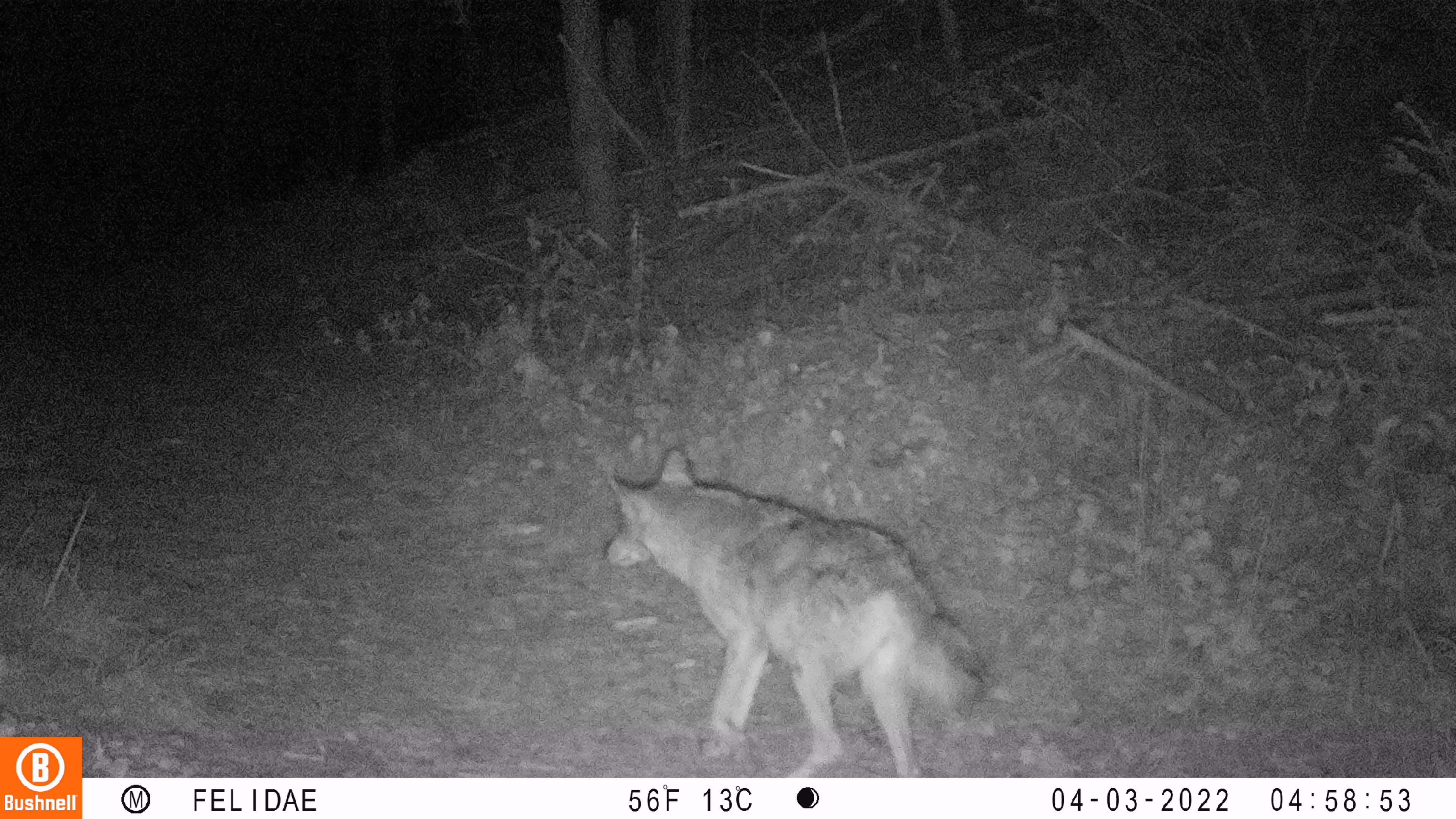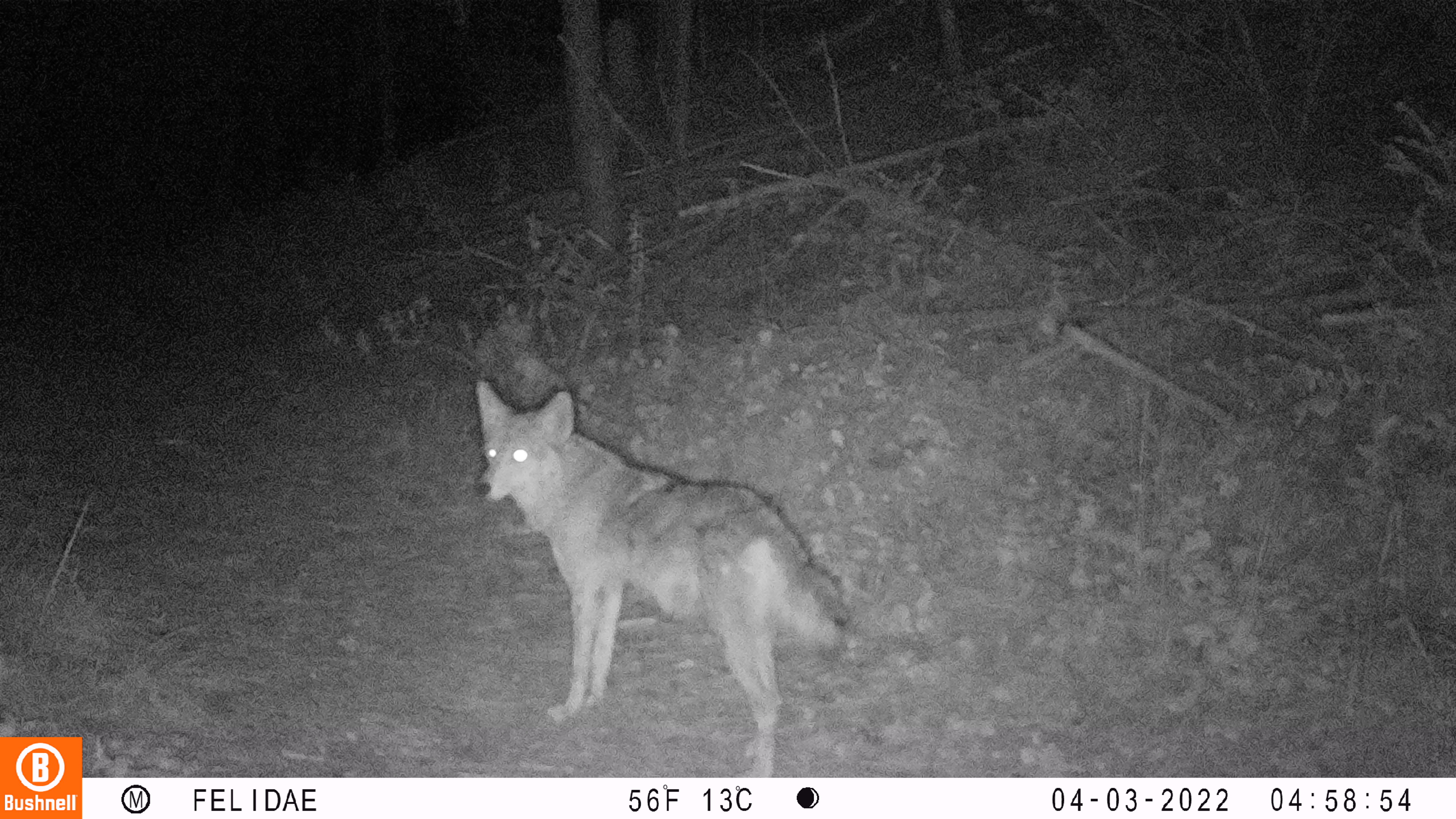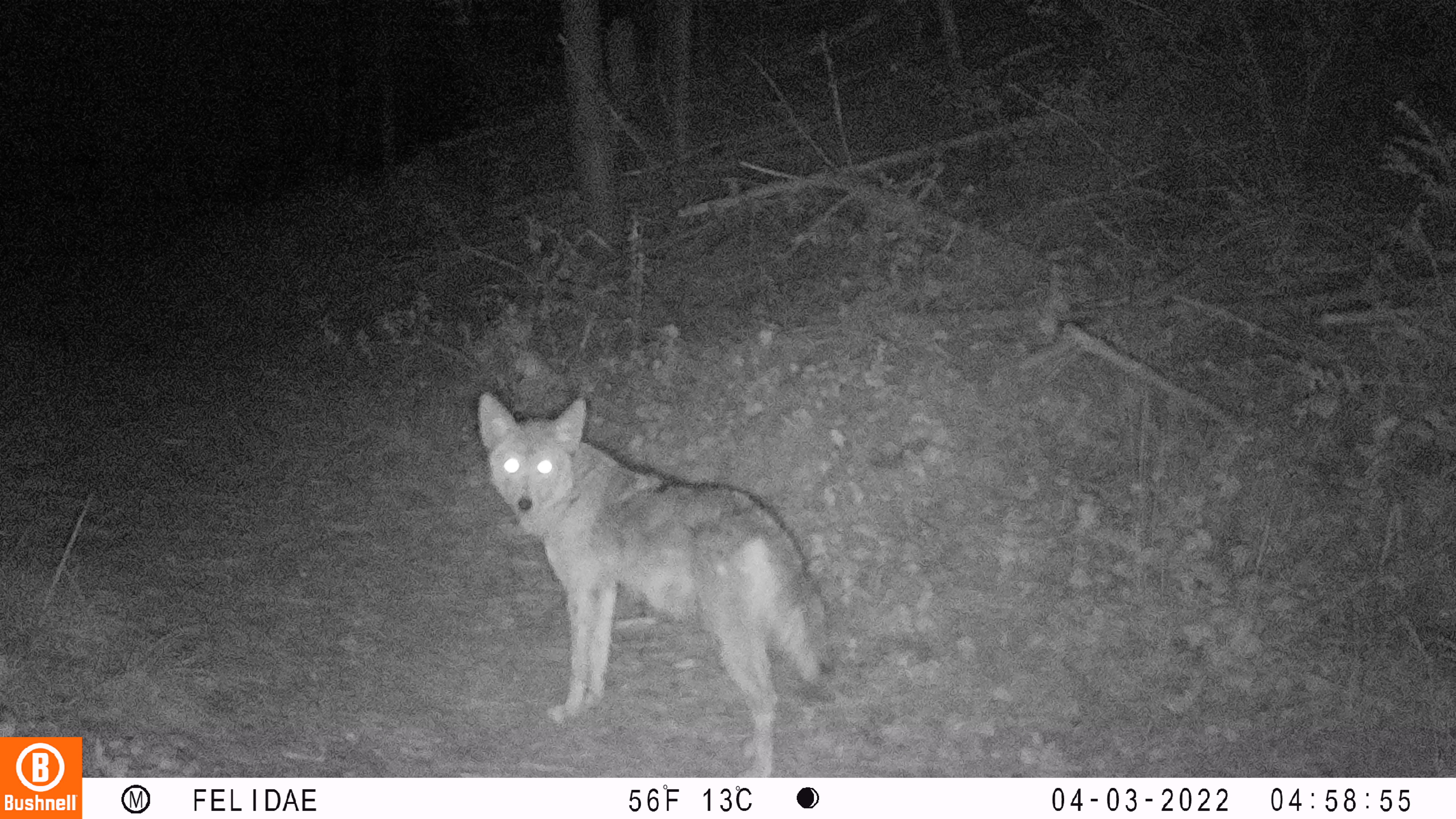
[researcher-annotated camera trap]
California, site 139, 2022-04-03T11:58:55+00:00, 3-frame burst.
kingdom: Animalia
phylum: Chordata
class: Mammalia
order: Carnivora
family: Canidae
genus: Canis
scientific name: Canis latrans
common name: coyote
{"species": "coyote (Canis latrans)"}